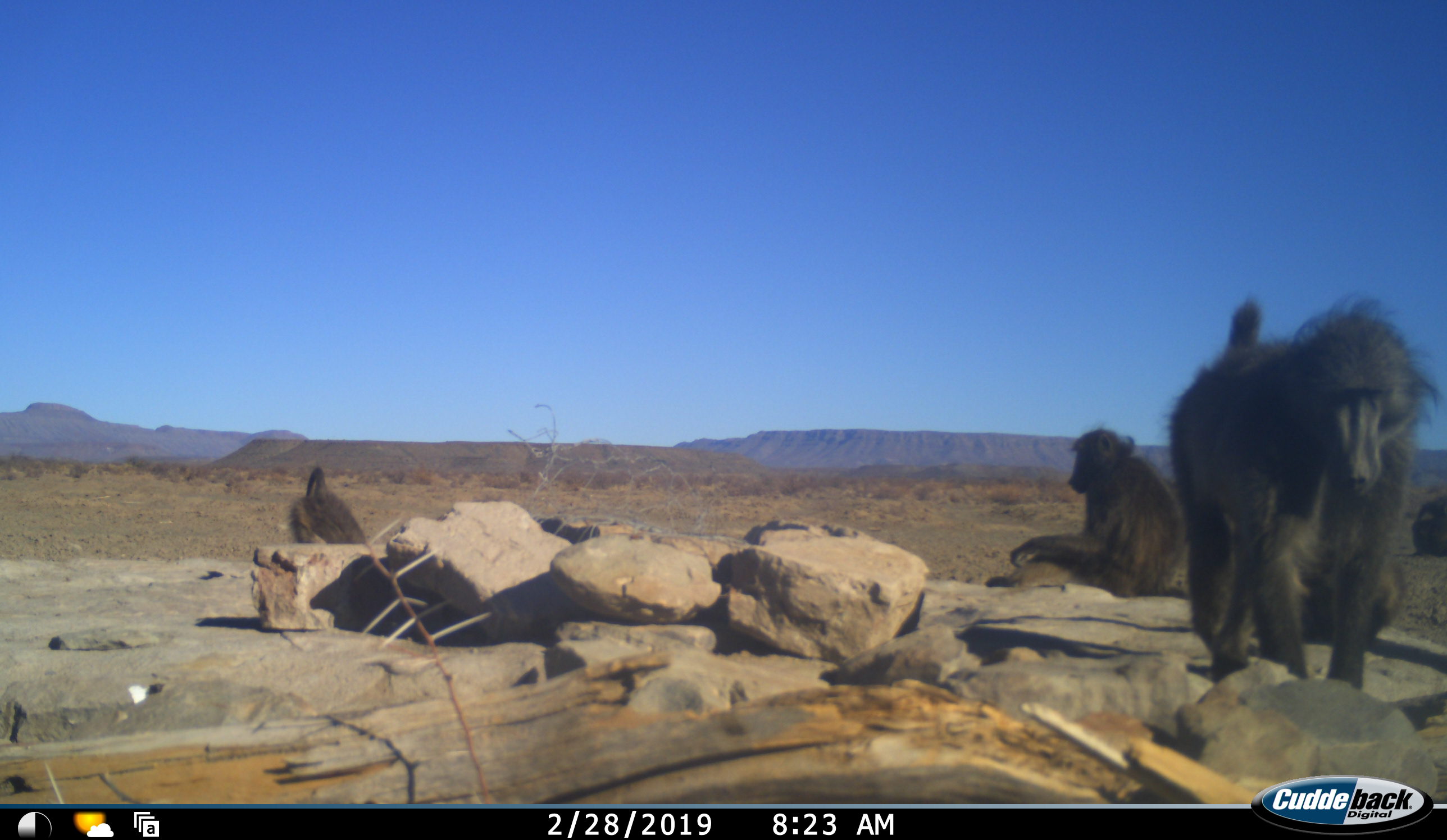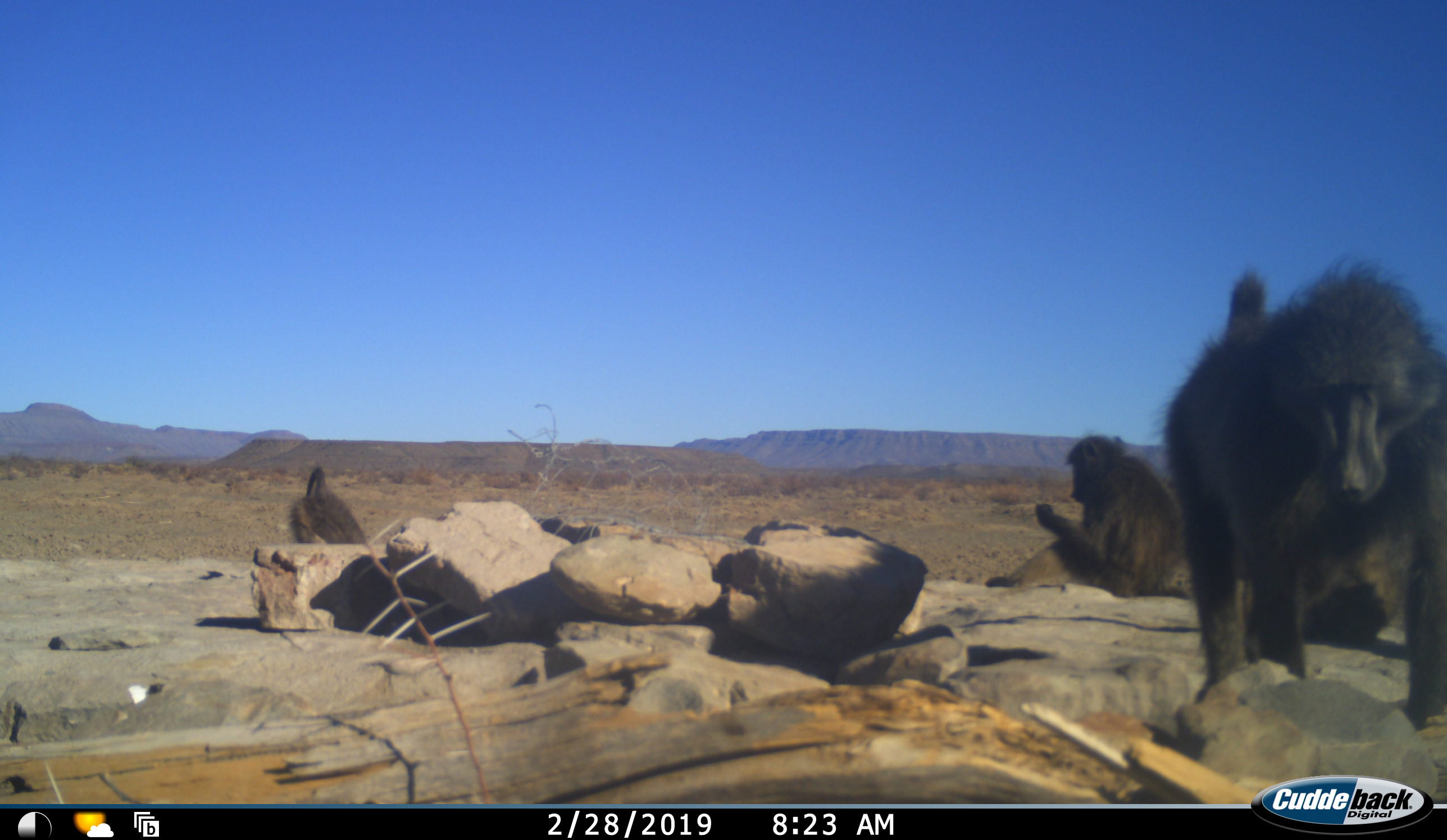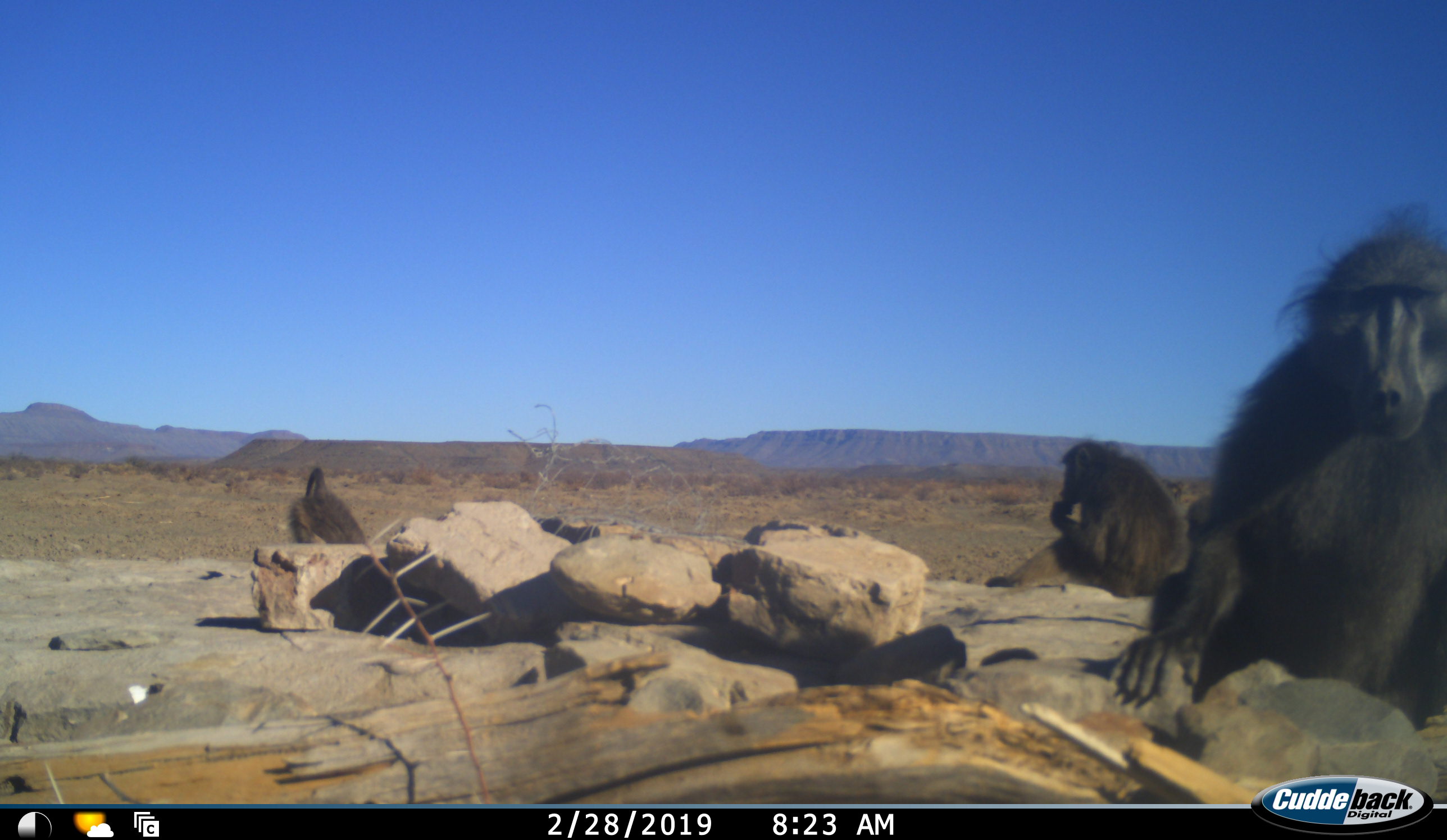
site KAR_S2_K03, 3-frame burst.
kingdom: Animalia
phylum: Chordata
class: Mammalia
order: Primates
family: Cercopithecidae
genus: Papio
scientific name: Papio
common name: baboon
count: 5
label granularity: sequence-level